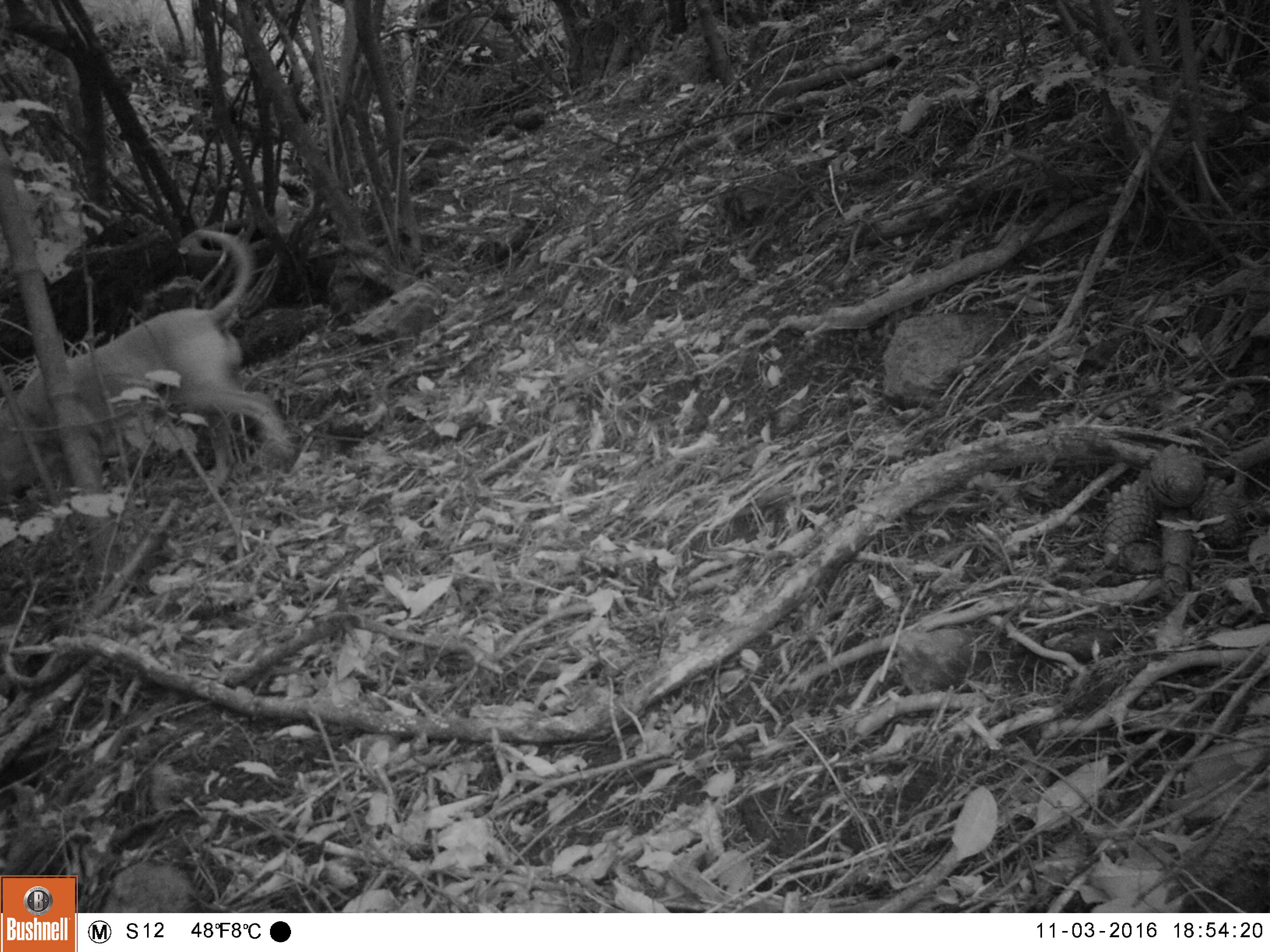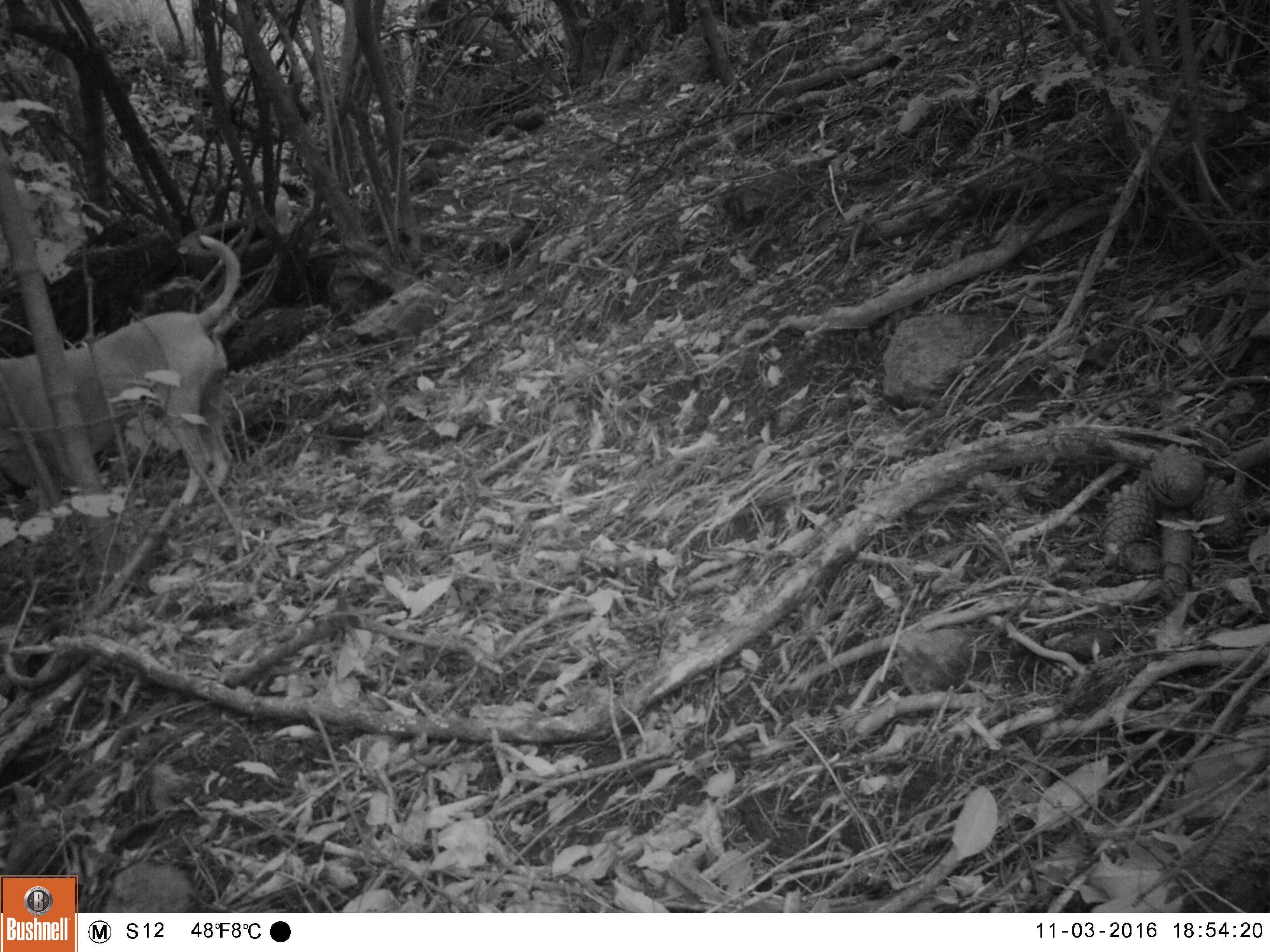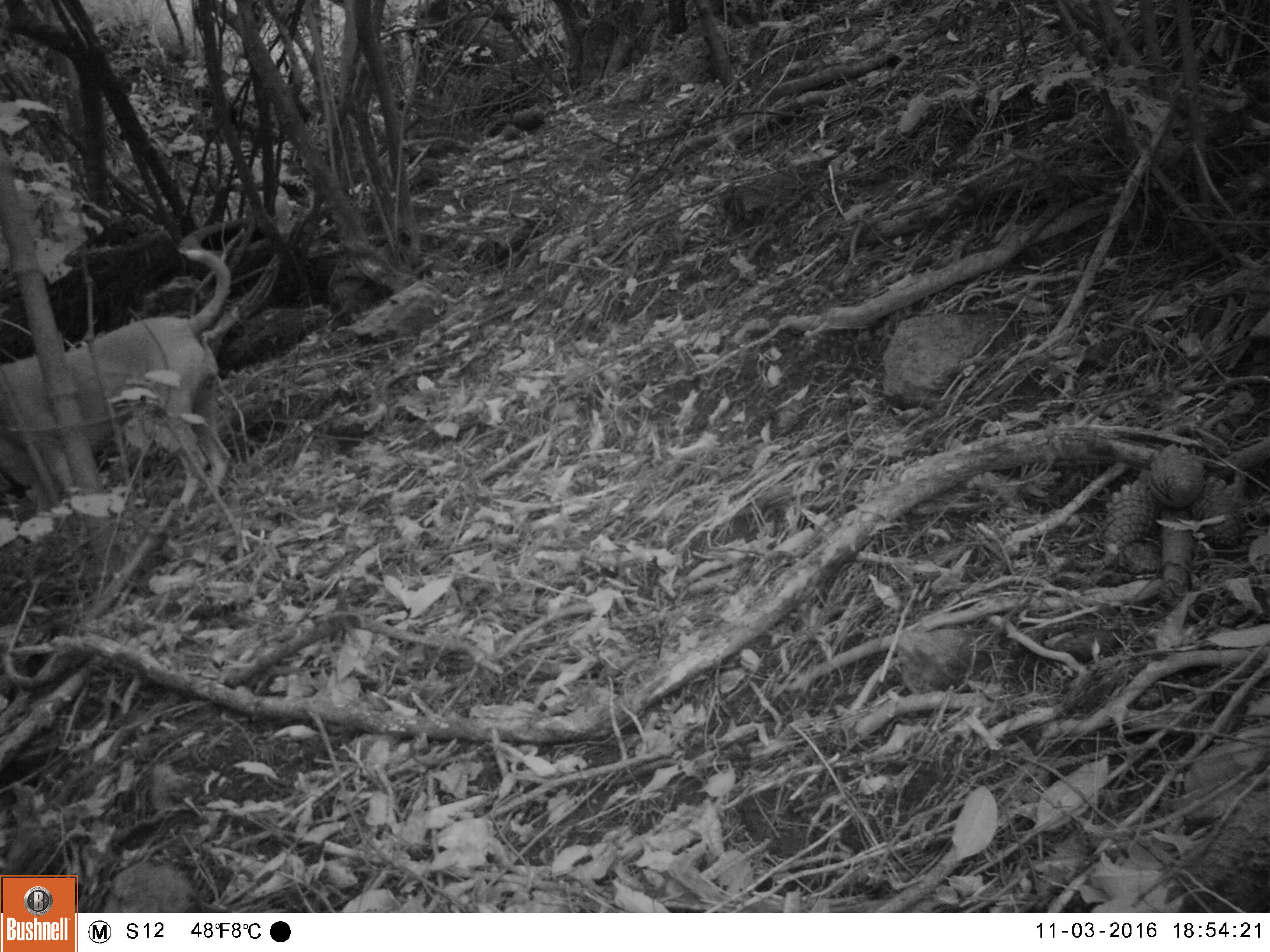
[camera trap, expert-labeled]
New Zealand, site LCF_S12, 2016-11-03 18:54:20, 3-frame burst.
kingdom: Animalia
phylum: Chordata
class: Mammalia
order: Carnivora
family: Canidae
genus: Canis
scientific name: Canis familiaris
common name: domestic dog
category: dog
Dog (domestic dog) (Canis familiaris).